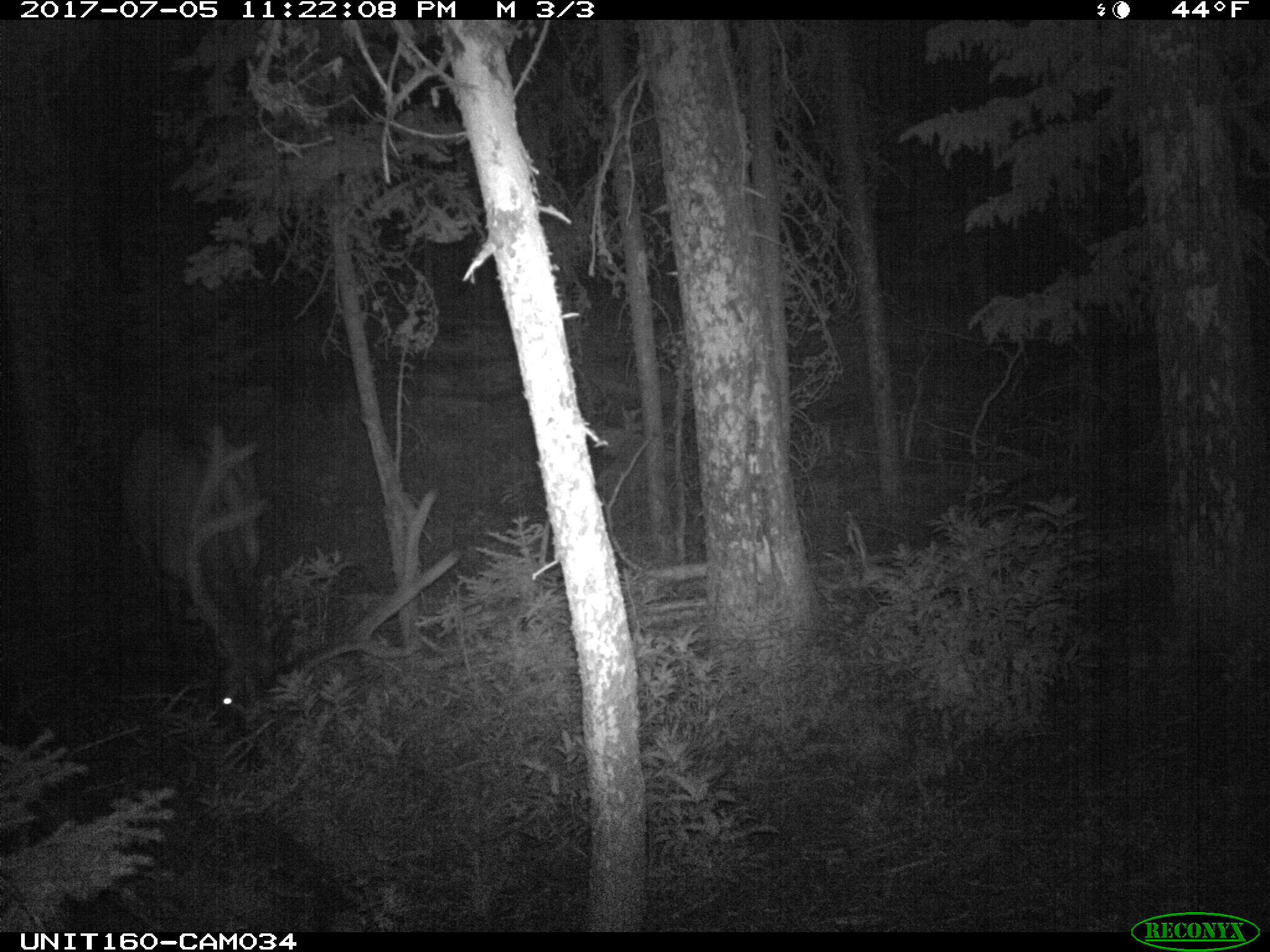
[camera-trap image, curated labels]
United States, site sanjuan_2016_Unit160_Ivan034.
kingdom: Animalia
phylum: Chordata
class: Mammalia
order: Artiodactyla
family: Cervidae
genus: Cervus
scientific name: Cervus elaphus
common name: red deer